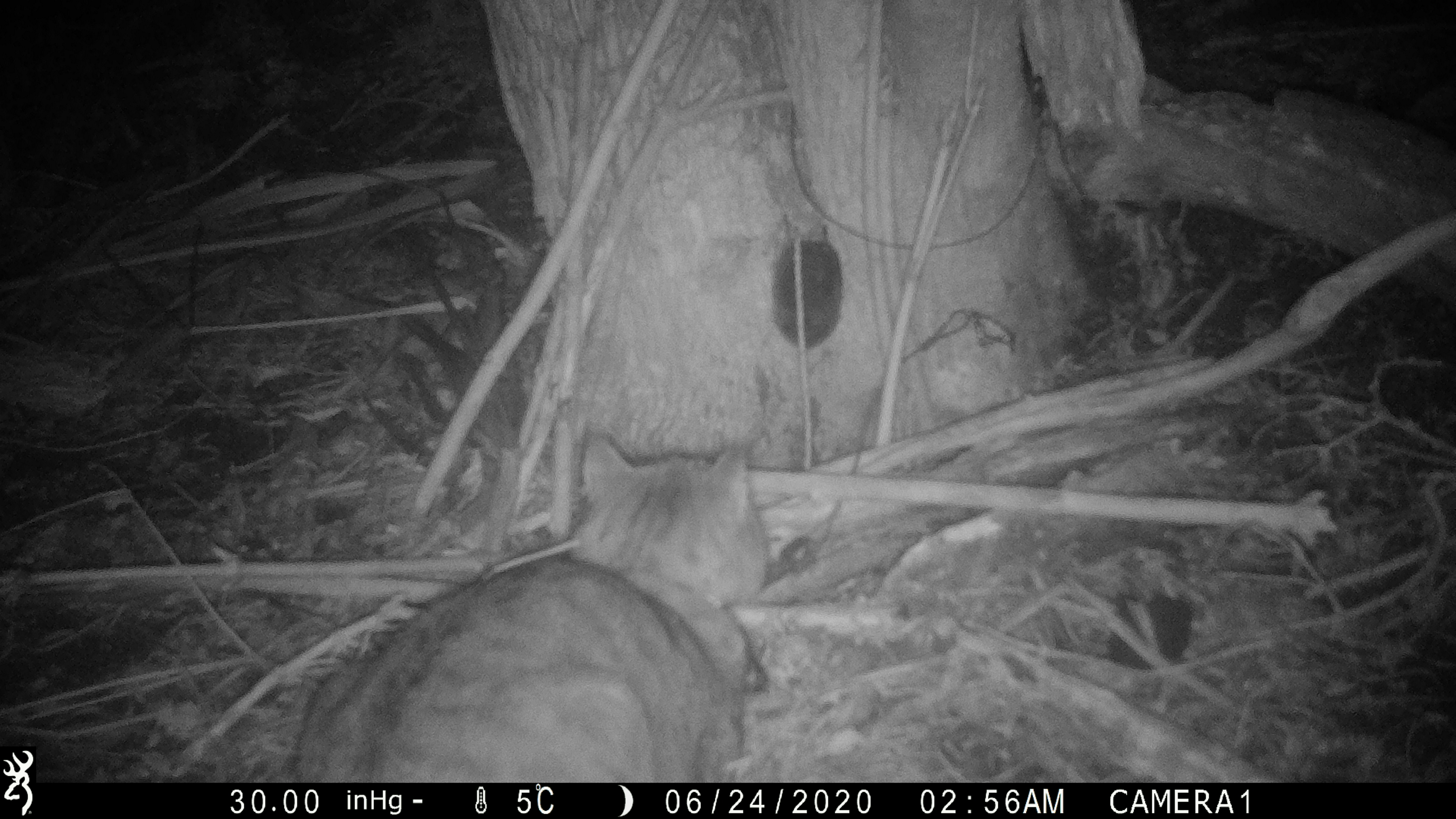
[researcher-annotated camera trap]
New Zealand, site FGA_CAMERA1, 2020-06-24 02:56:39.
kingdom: Animalia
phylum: Chordata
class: Mammalia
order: Carnivora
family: Felidae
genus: Felis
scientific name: Felis catus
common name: domestic cat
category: cat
Cat (domestic cat) (Felis catus).